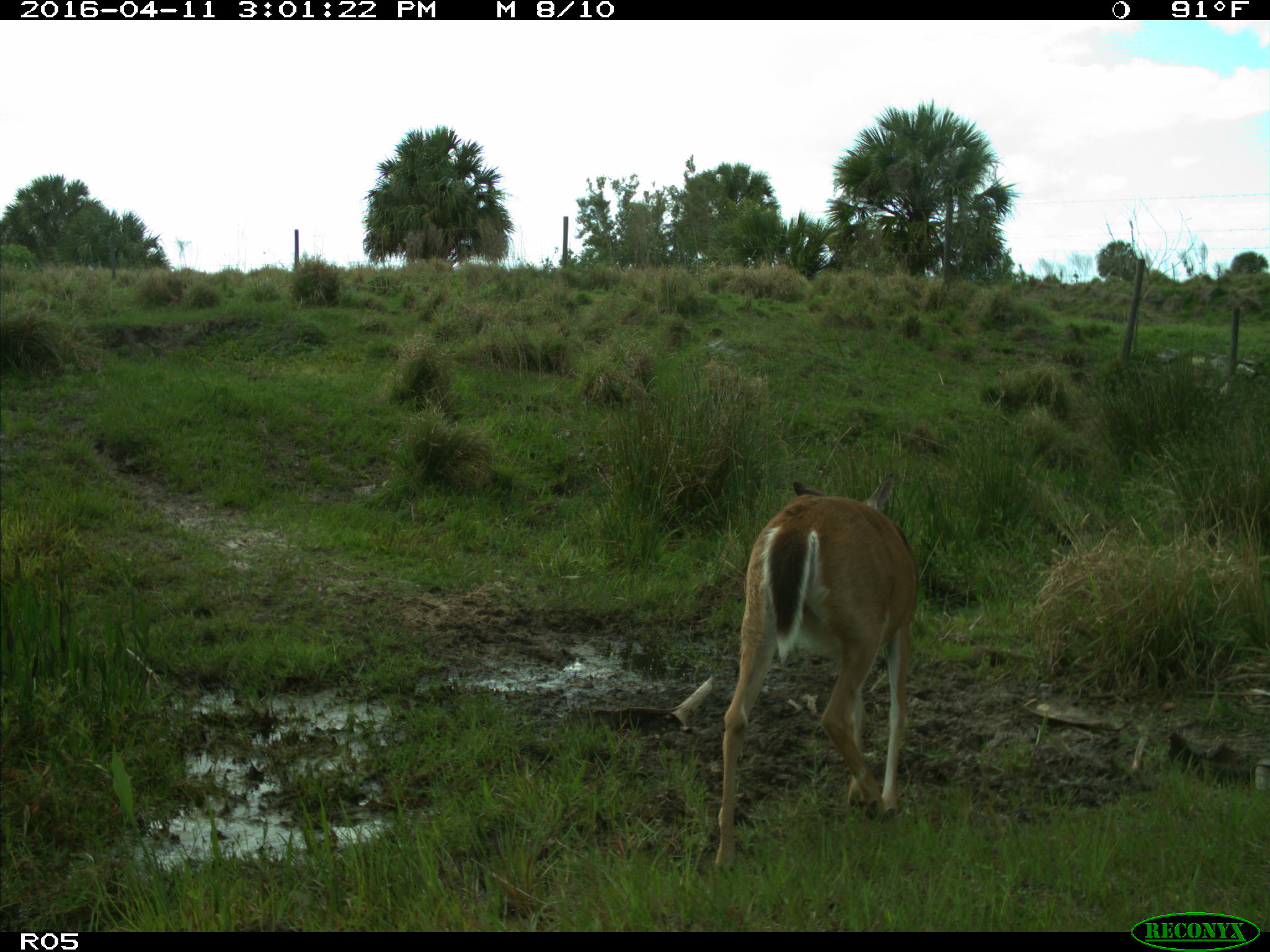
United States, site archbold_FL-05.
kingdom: Animalia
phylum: Chordata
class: Mammalia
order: Artiodactyla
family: Cervidae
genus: Odocoileus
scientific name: Odocoileus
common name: deer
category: unidentified deer